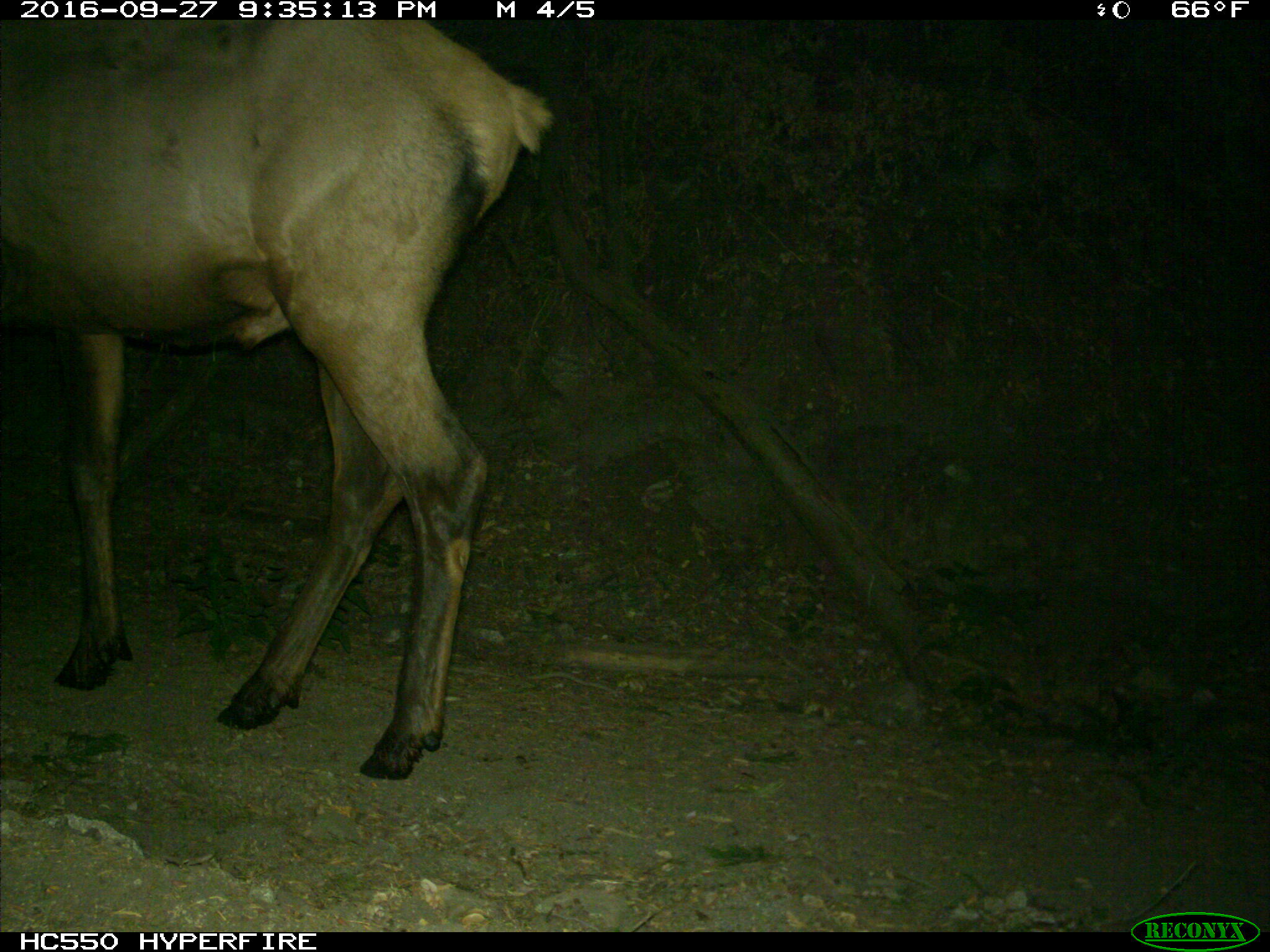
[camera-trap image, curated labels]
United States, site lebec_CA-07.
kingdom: Animalia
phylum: Chordata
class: Mammalia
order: Artiodactyla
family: Cervidae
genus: Cervus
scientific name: Cervus canadensis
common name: elk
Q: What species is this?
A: Cervus canadensis (elk).